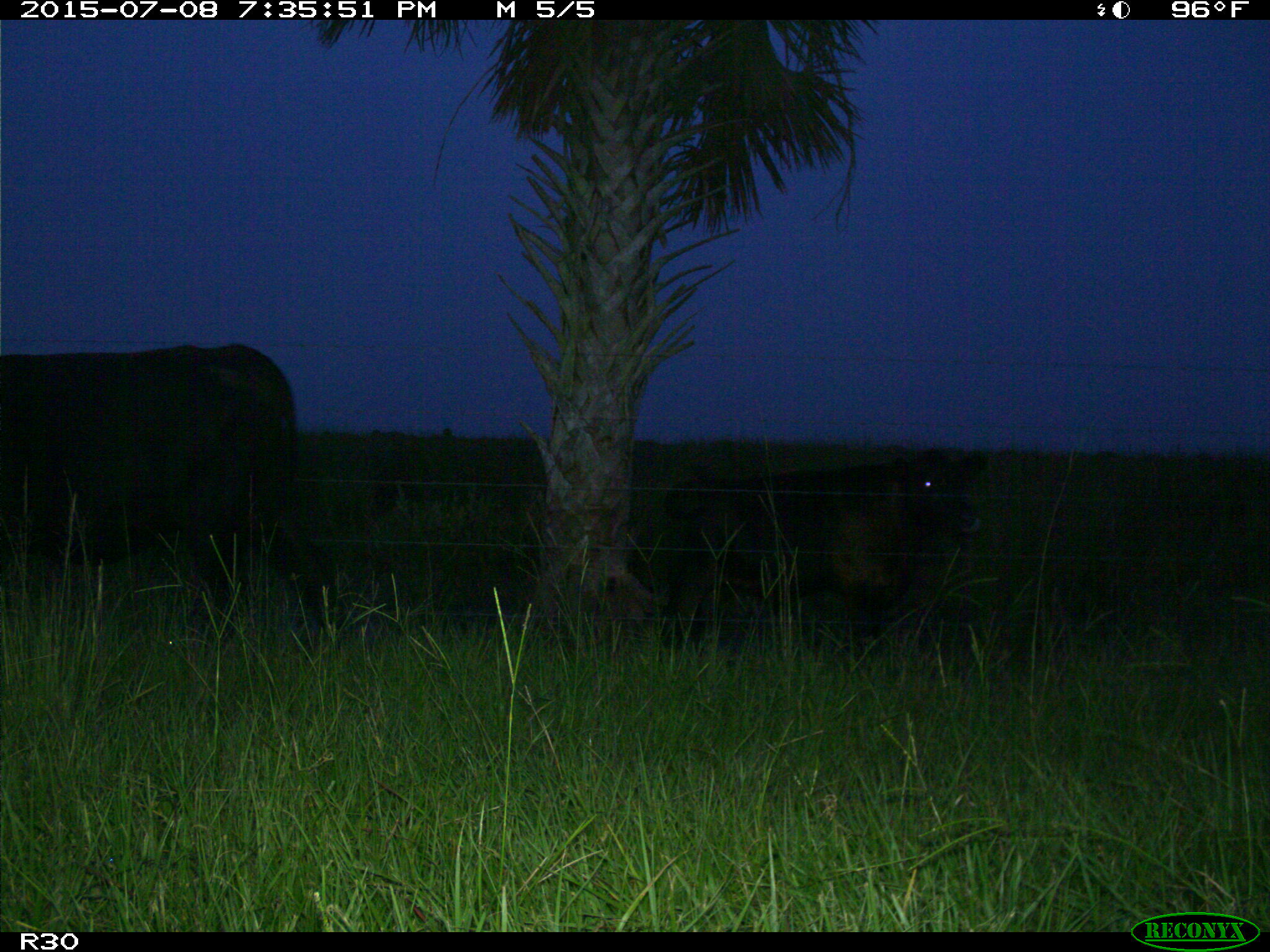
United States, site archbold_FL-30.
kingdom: Animalia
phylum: Chordata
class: Mammalia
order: Artiodactyla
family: Bovidae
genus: Bos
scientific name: Bos taurus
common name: domestic cow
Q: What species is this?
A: Bos taurus (domestic cow).